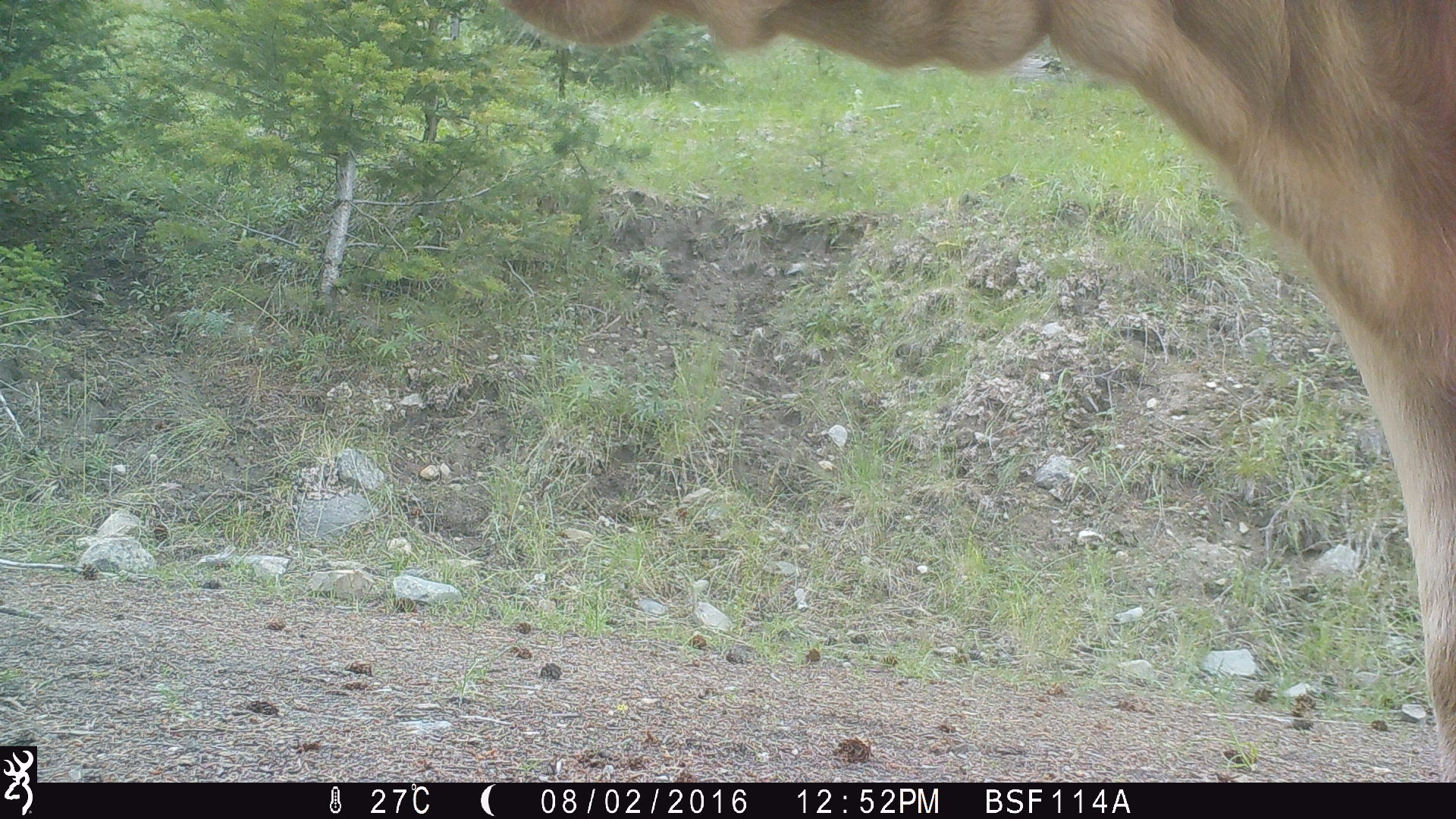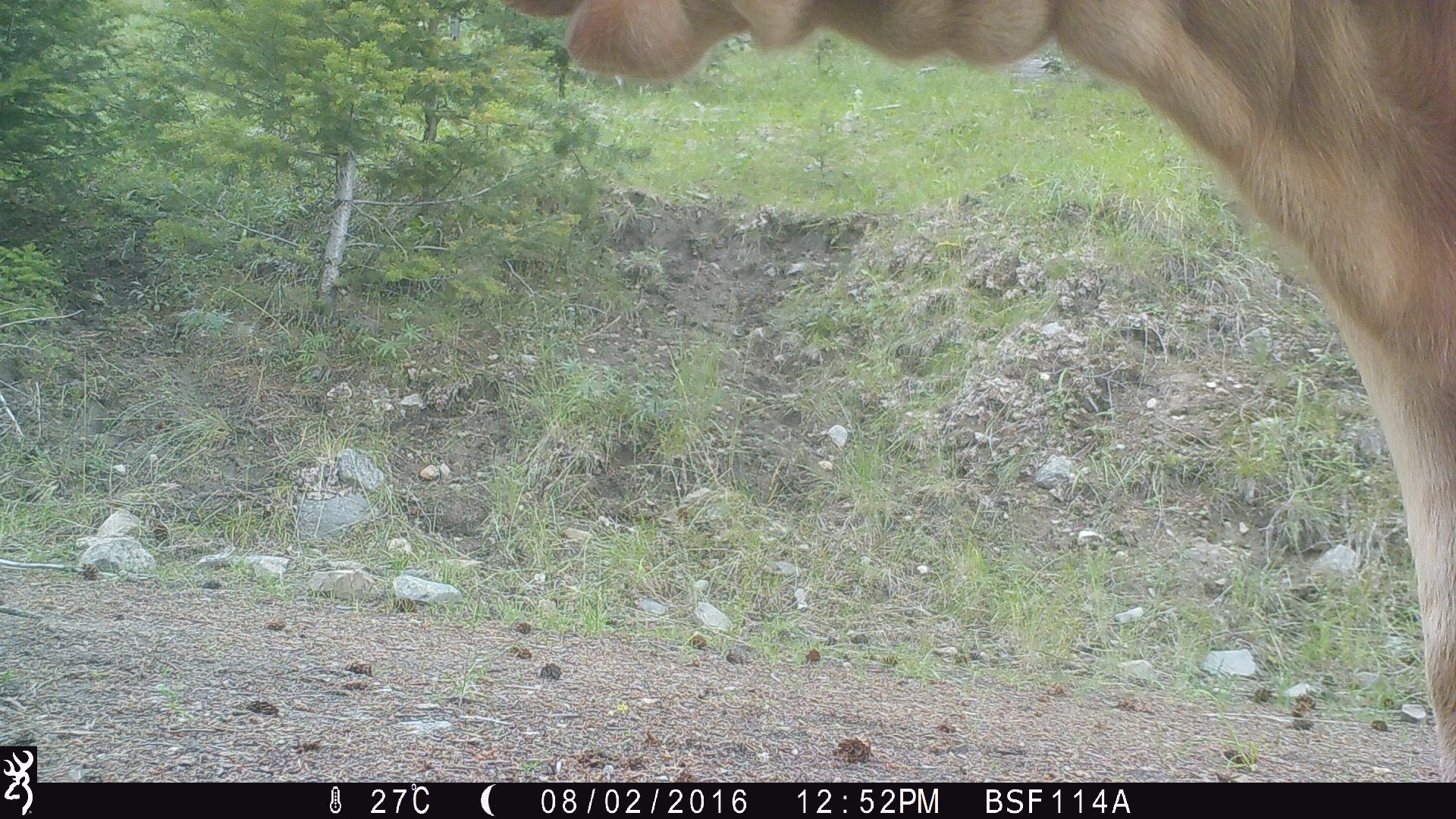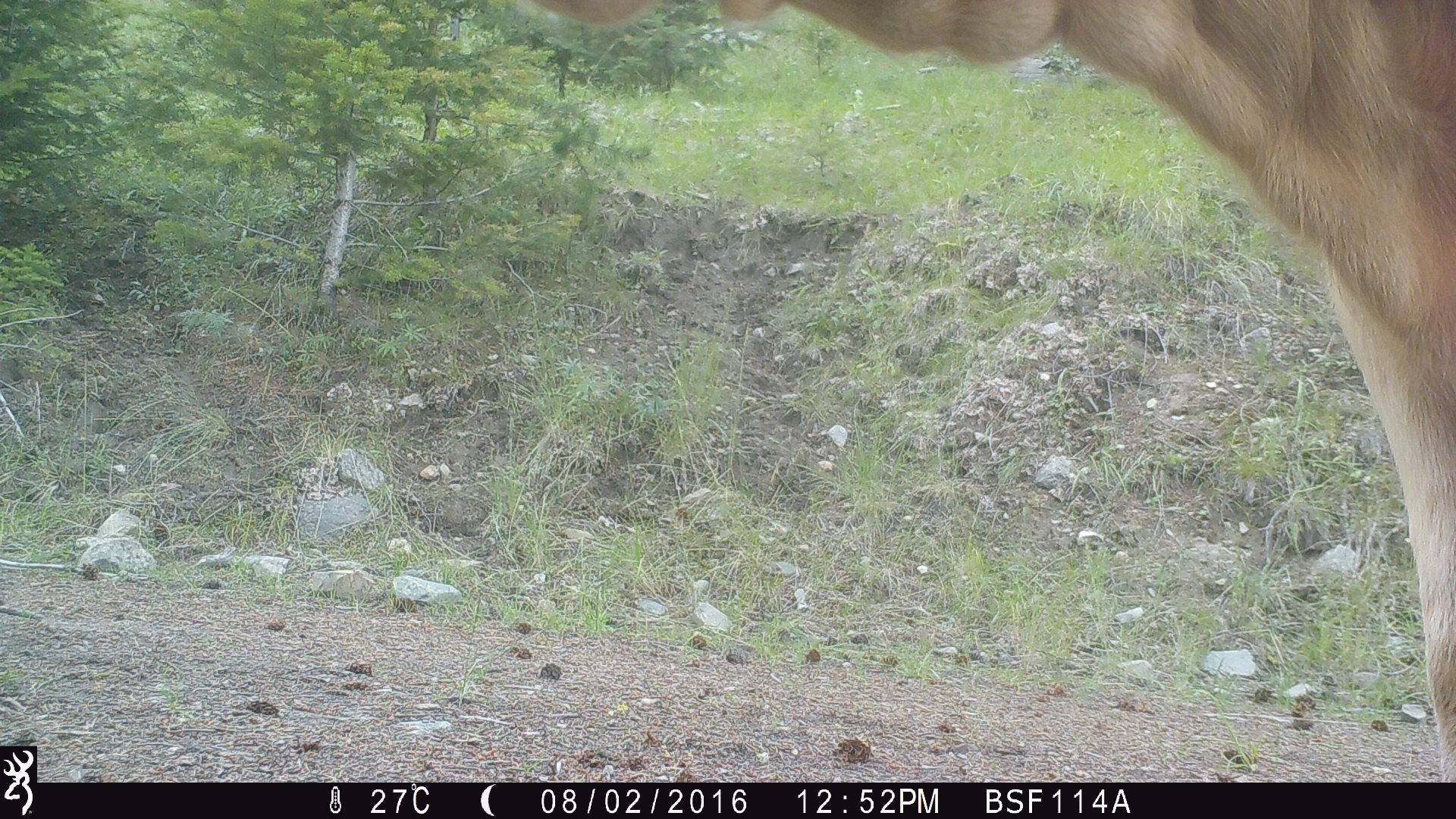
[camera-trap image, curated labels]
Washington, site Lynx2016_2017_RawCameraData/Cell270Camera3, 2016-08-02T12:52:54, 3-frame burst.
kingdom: Animalia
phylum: Chordata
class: Mammalia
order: Artiodactyla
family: Bovidae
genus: Bos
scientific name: Bos taurus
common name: domestic cattle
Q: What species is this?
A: Domestic cattle (Bos taurus).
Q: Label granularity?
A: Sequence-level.